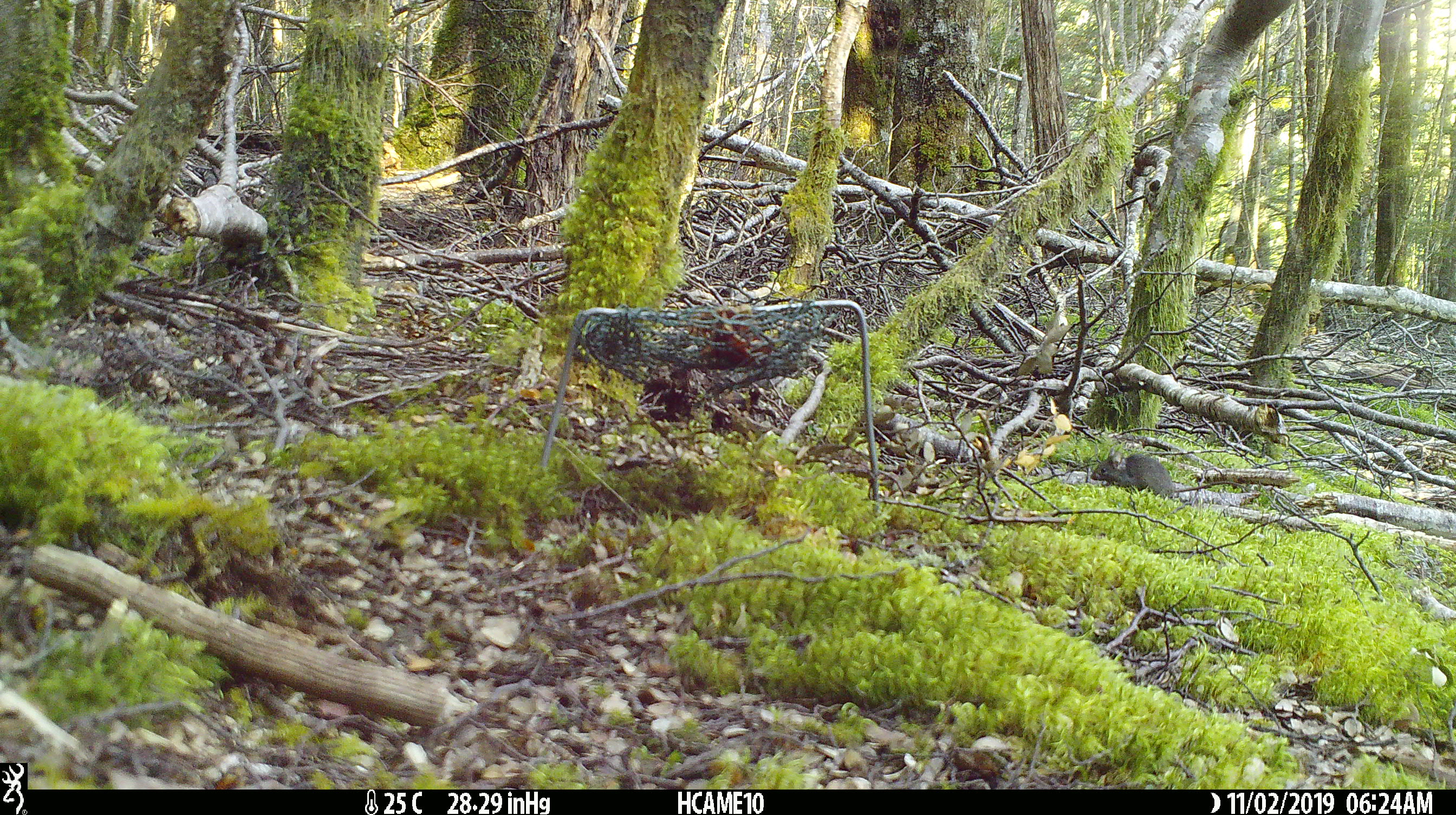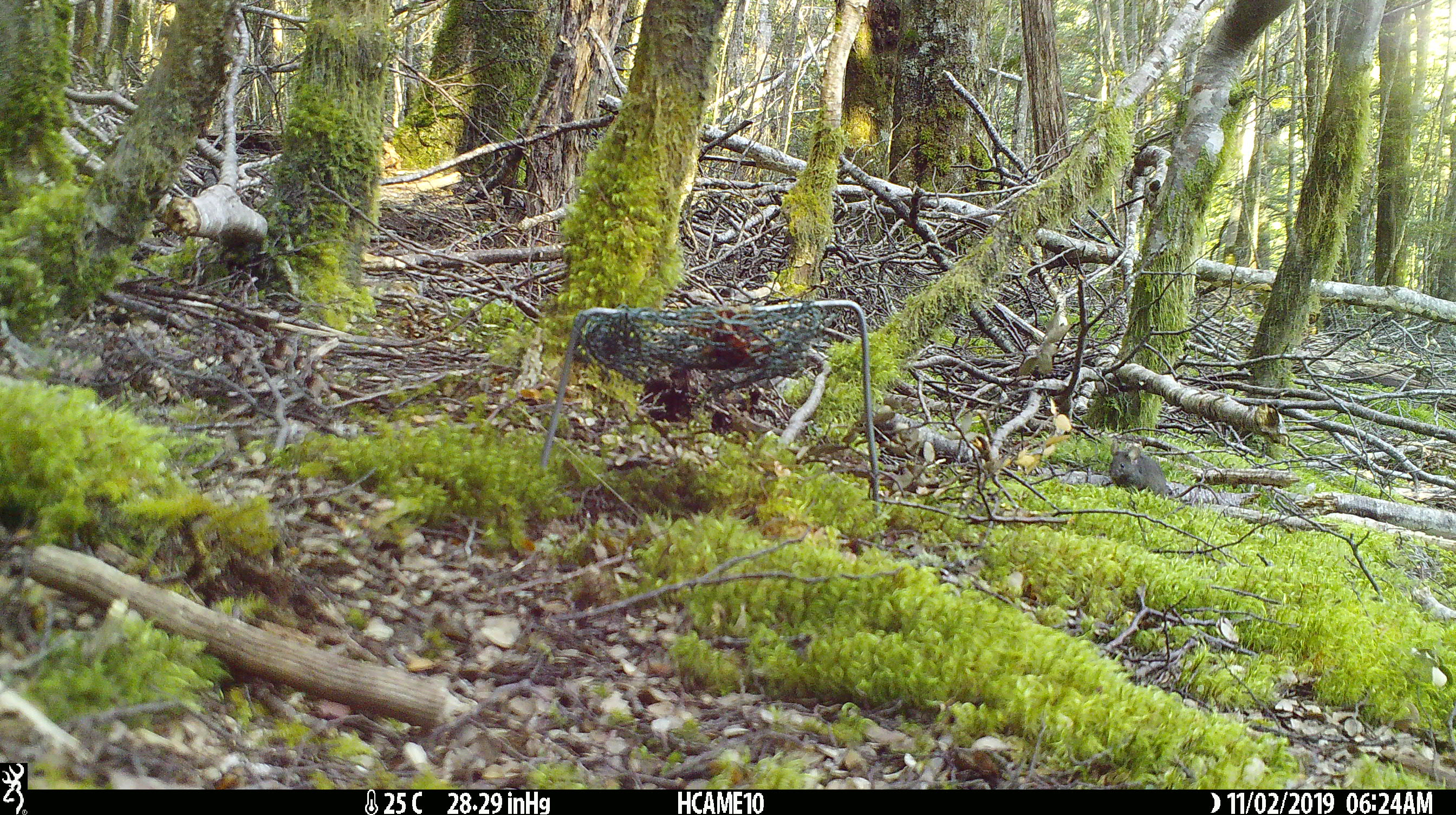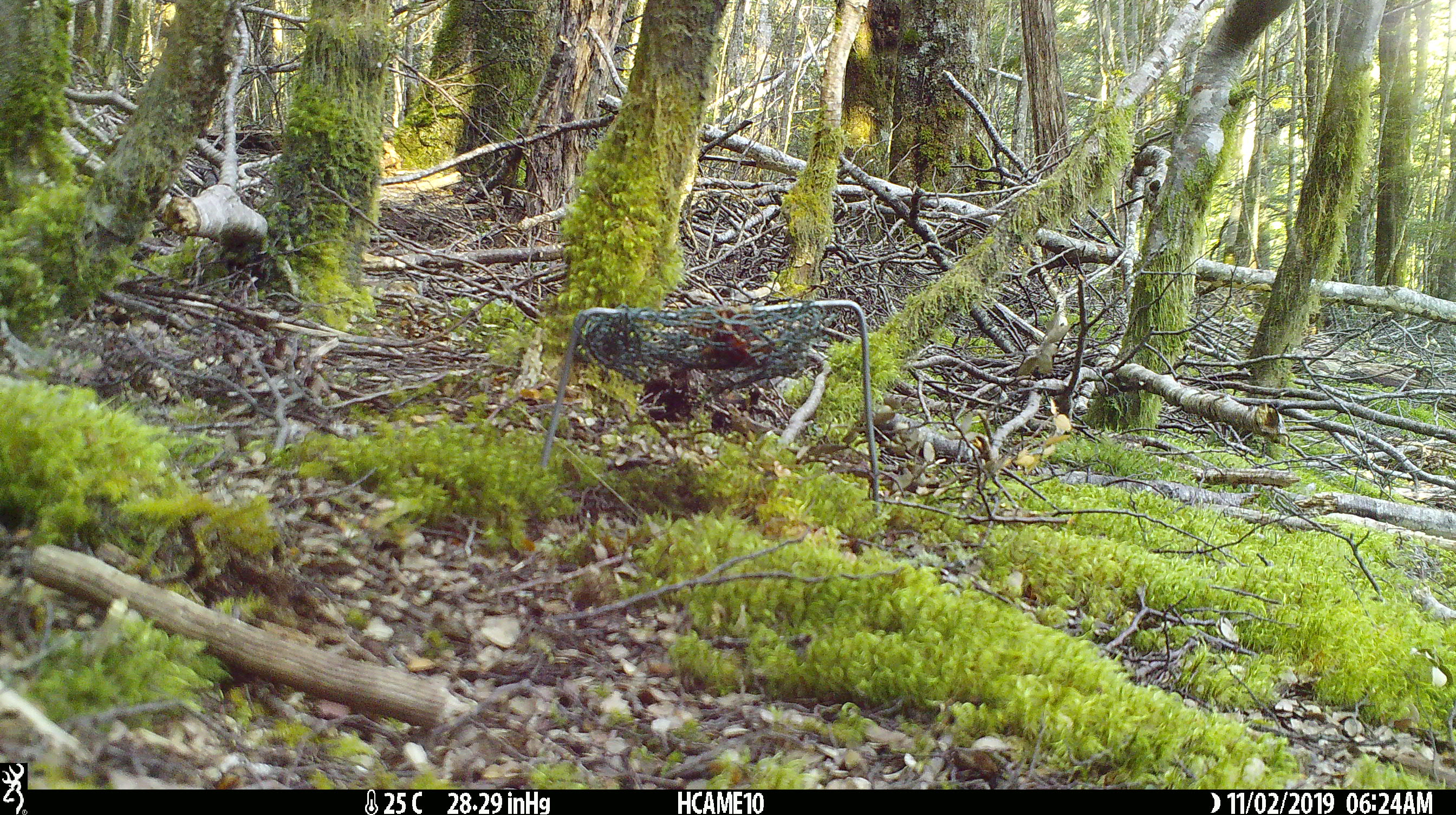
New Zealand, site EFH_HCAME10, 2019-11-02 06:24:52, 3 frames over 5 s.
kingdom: Animalia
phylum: Chordata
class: Mammalia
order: Rodentia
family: Muridae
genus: Mus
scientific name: Mus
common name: mouse